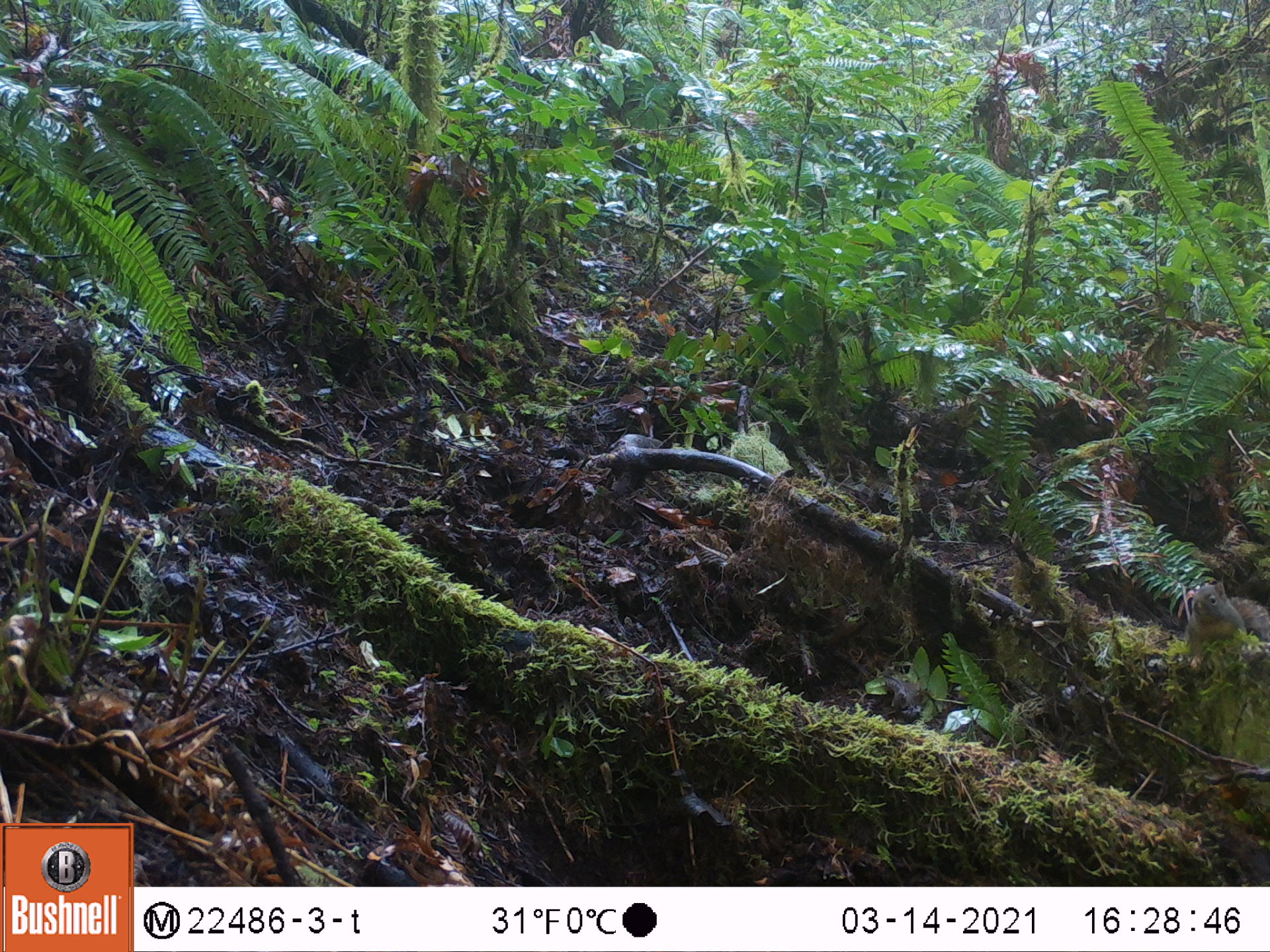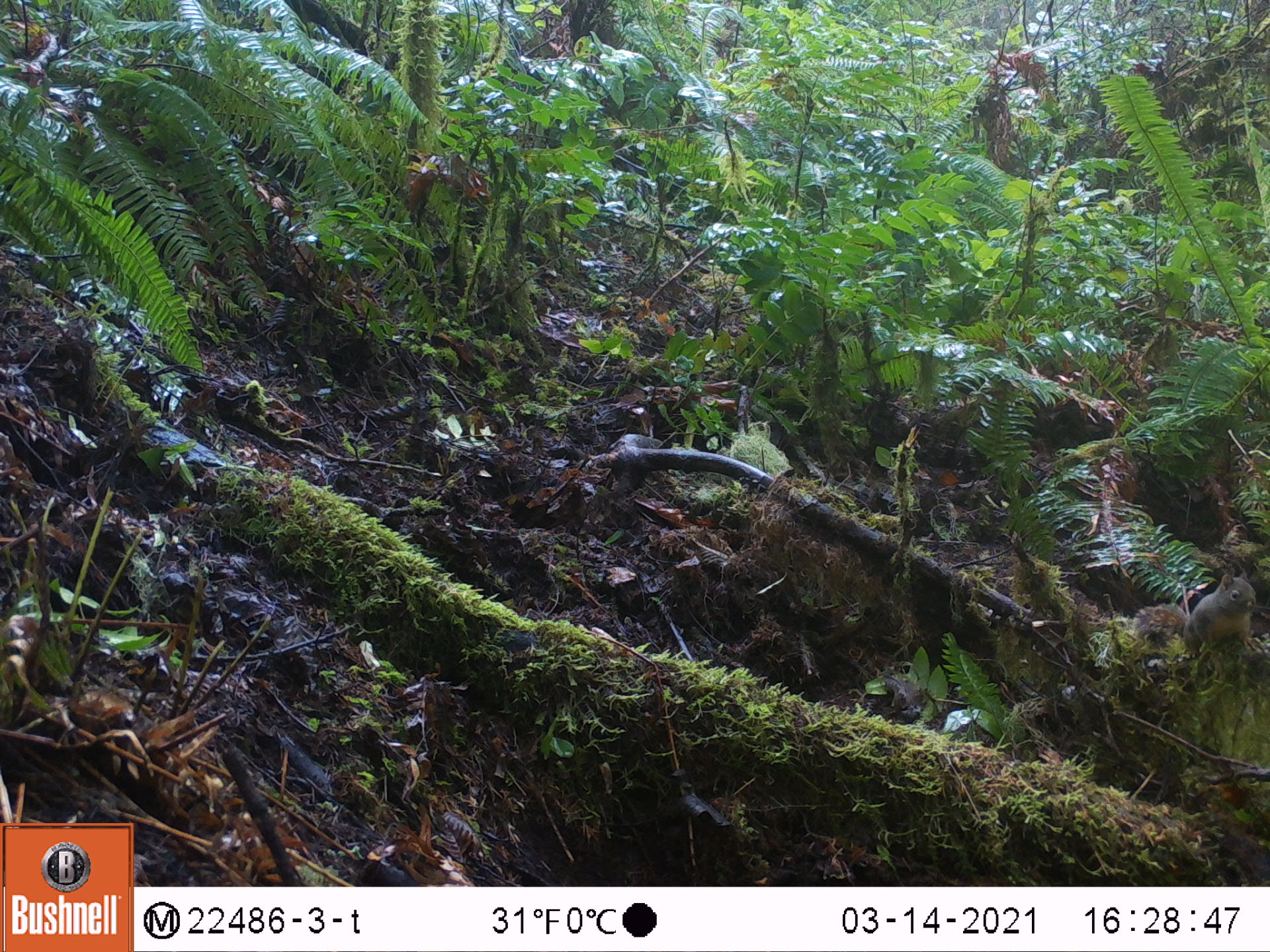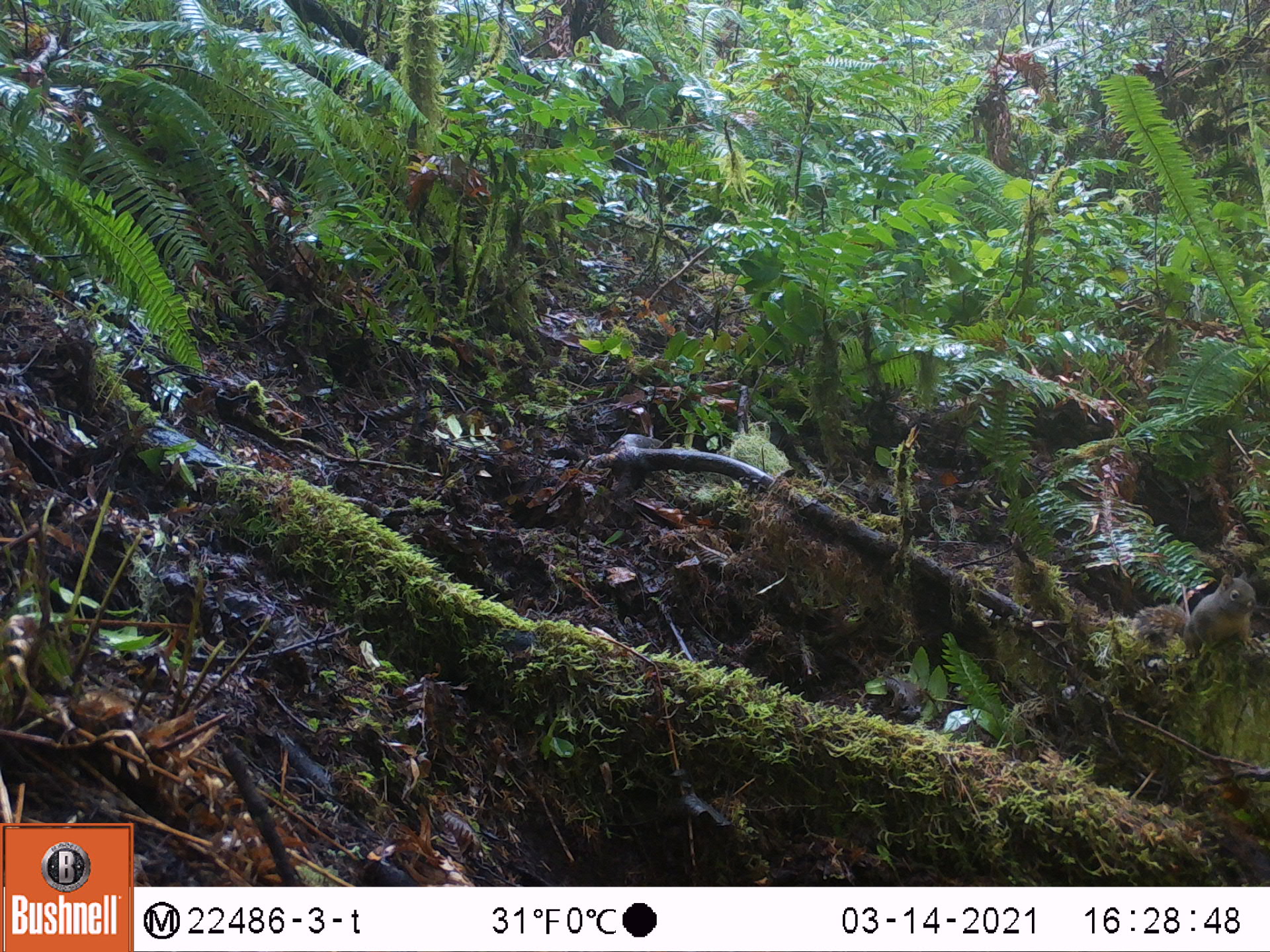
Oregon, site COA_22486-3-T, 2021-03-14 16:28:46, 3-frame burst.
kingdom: Animalia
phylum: Chordata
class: Mammalia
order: Rodentia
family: Sciuridae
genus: Tamiasciurus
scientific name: Tamiasciurus douglasii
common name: douglas squirrel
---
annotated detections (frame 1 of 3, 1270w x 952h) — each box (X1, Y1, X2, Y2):
douglas squirrel: (1182, 572, 1264, 674)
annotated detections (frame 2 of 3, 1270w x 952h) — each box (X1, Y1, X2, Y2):
douglas squirrel: (1132, 573, 1259, 660)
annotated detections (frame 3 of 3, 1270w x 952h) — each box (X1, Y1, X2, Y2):
douglas squirrel: (1125, 573, 1260, 665)